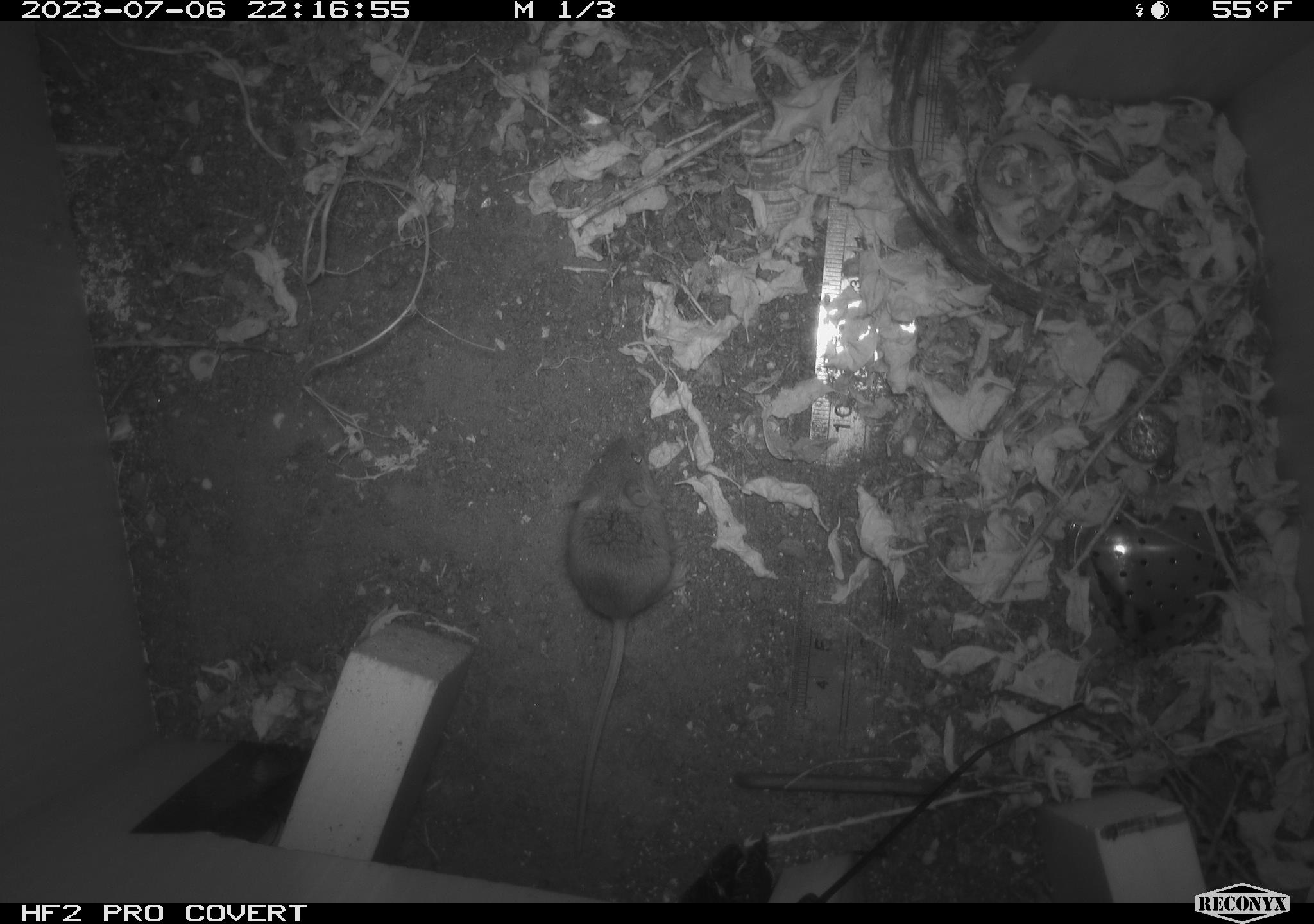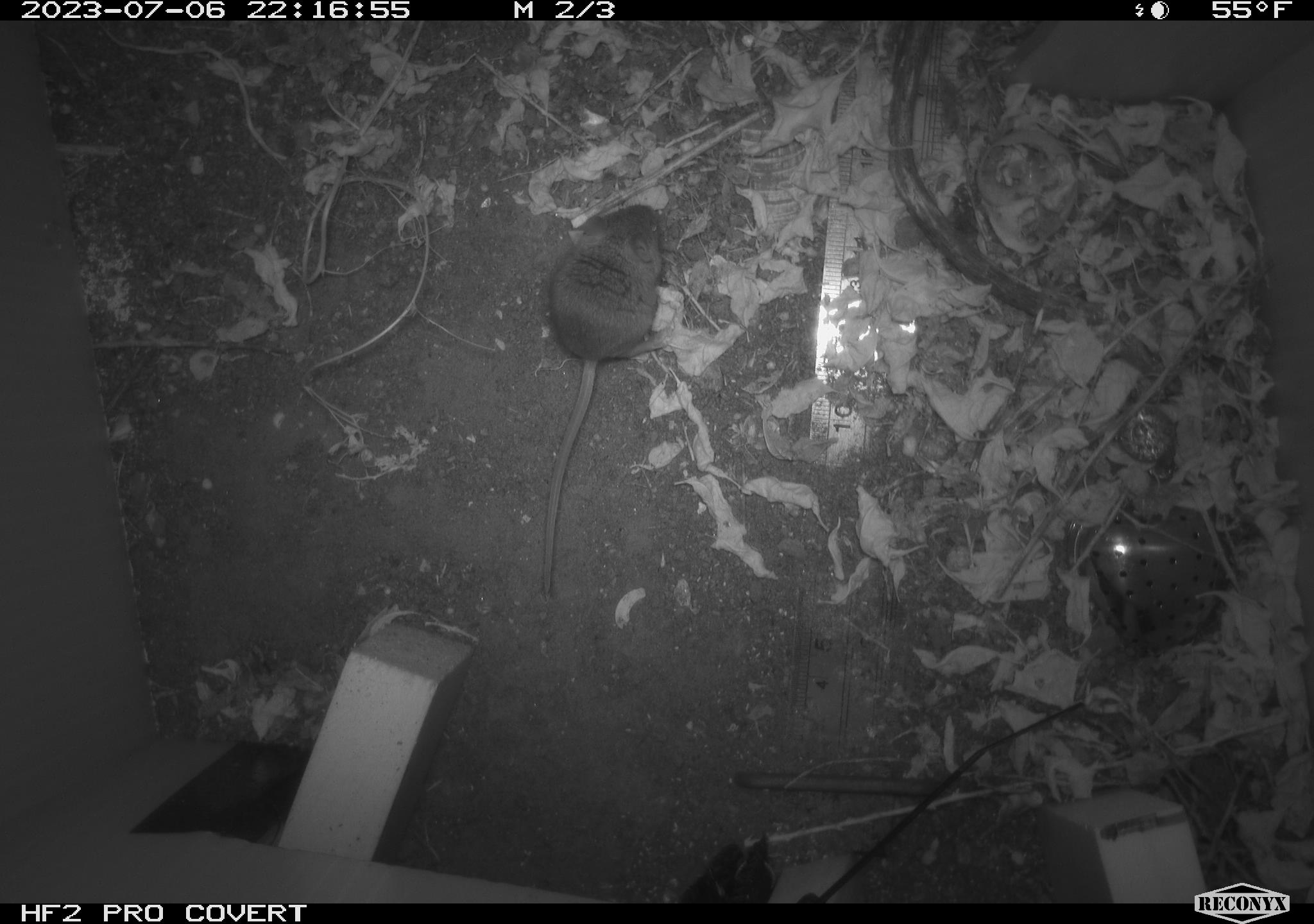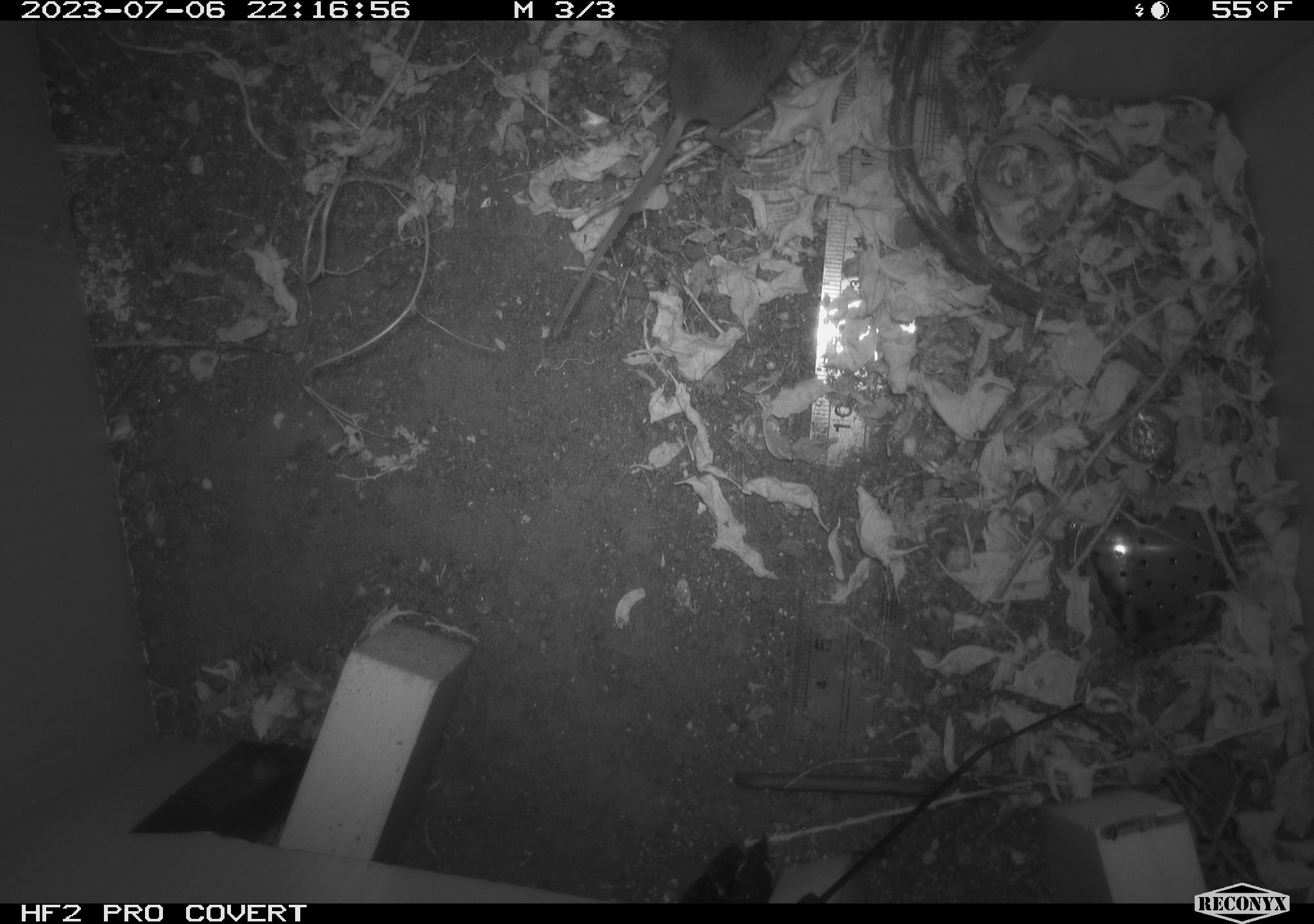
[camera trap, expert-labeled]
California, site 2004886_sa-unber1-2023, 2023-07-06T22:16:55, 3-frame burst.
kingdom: Animalia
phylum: Chordata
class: Mammalia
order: Rodentia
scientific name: Rodentia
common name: mouse species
Mouse species (Rodentia).